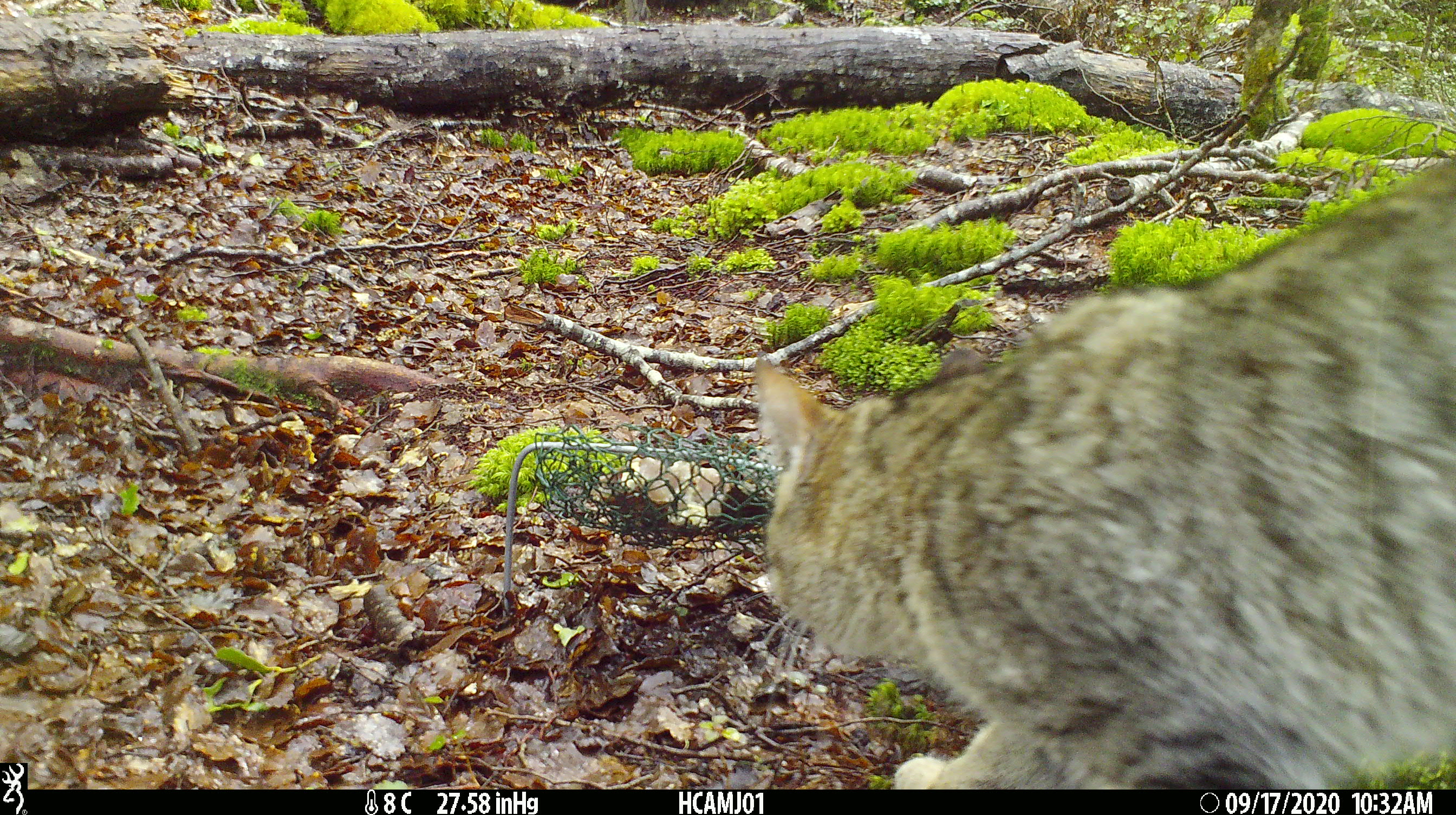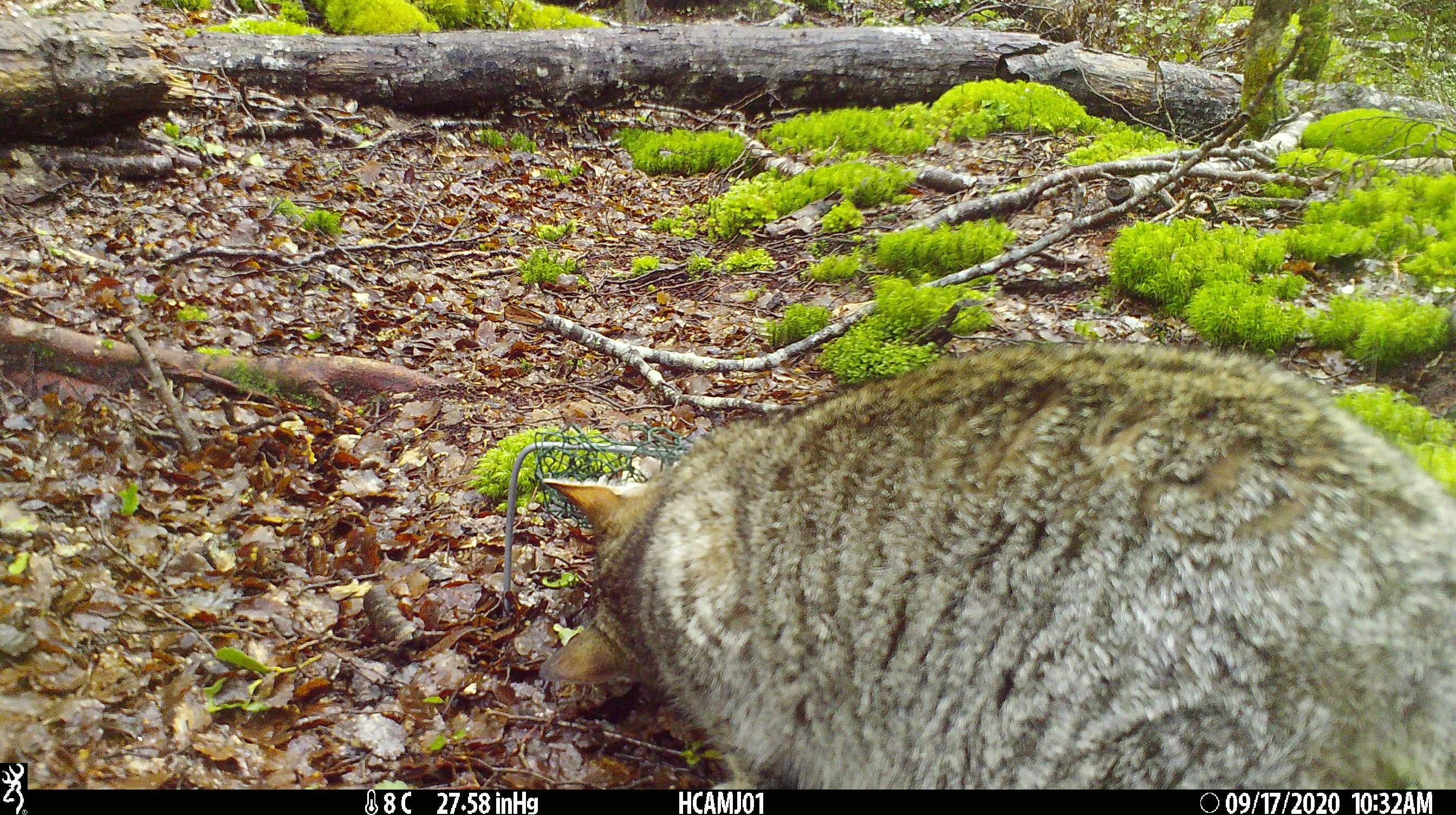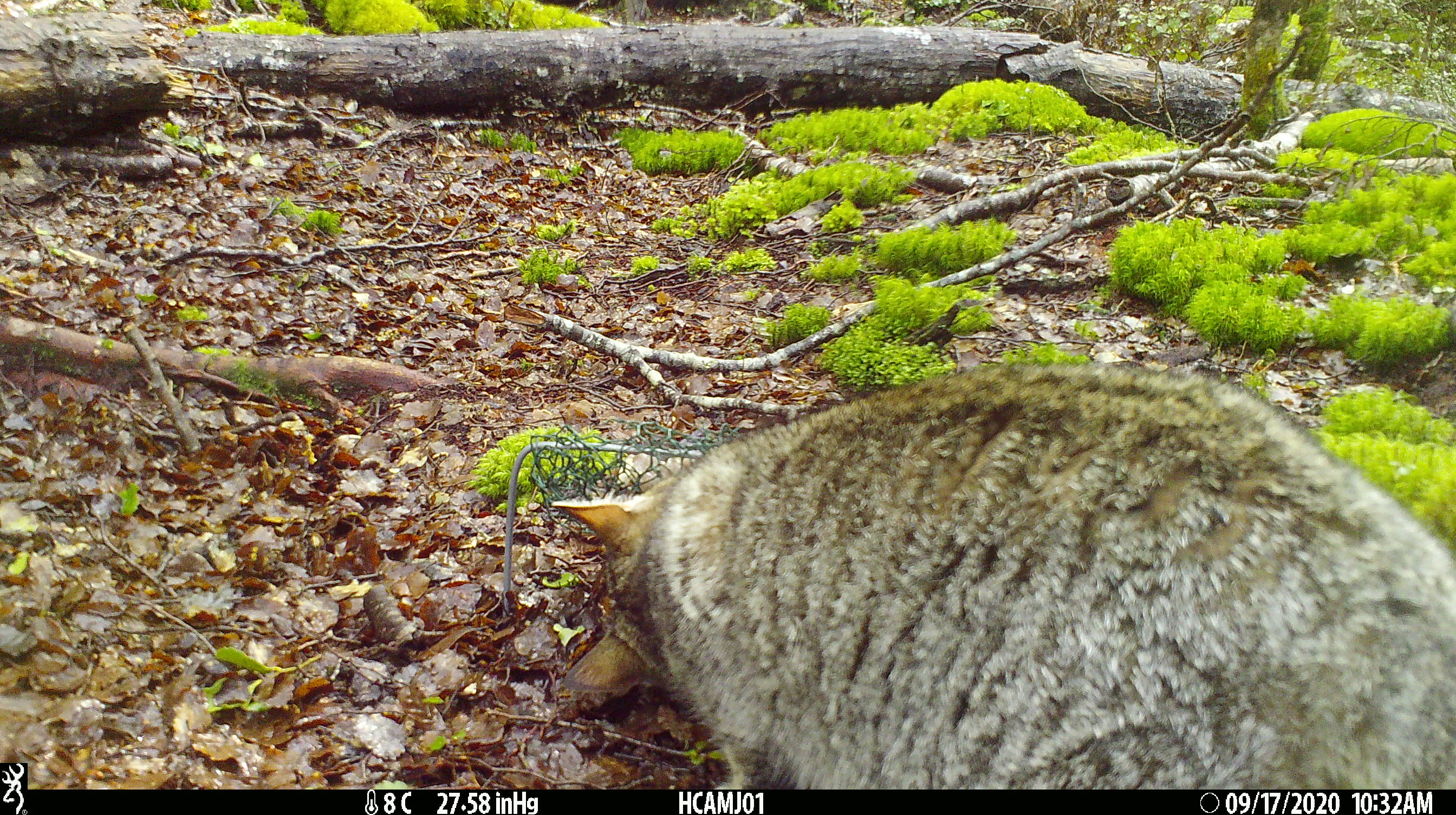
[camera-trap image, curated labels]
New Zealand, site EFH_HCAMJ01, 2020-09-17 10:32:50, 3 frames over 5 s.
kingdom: Animalia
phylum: Chordata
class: Mammalia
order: Carnivora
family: Felidae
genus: Felis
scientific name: Felis catus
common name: domestic cat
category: cat